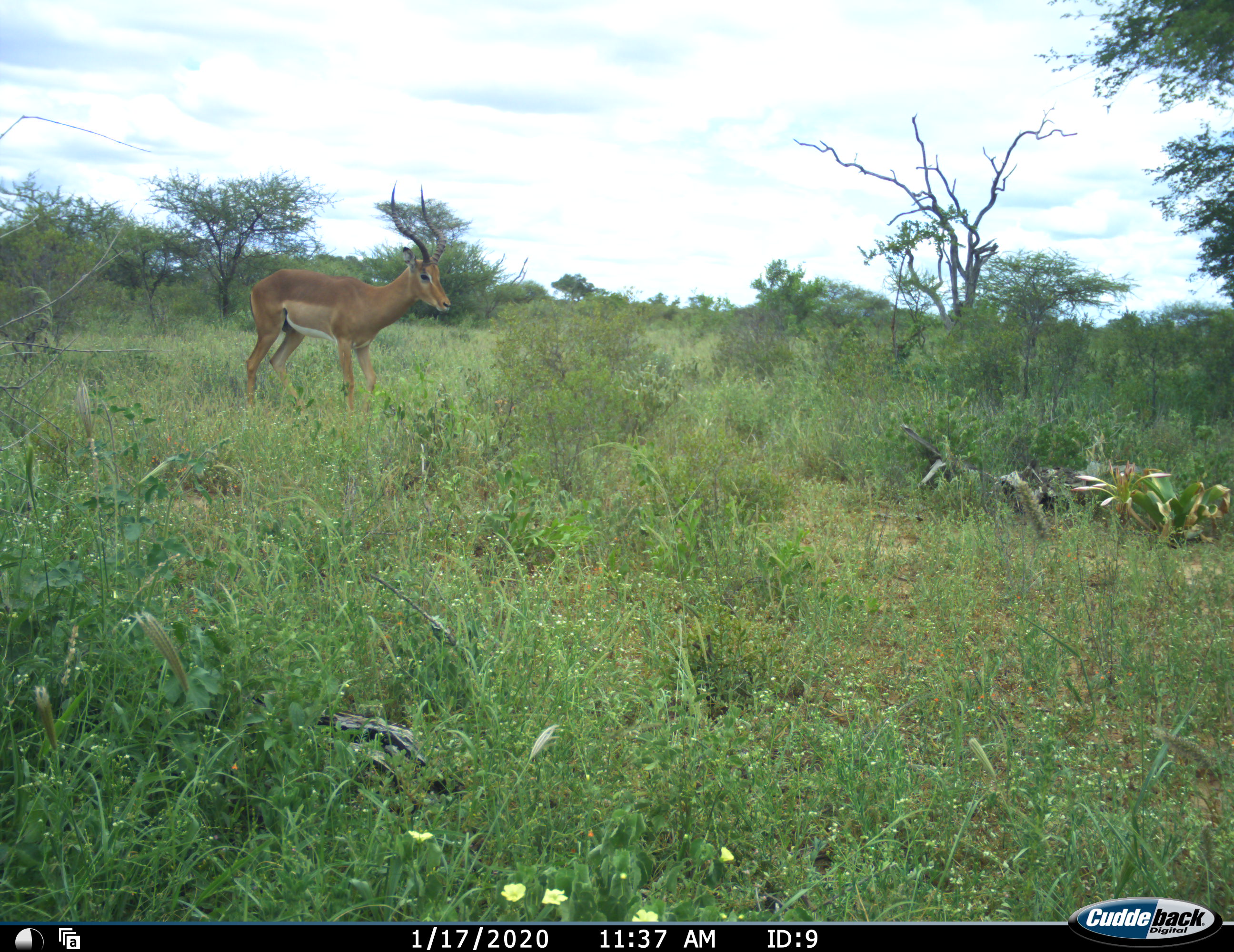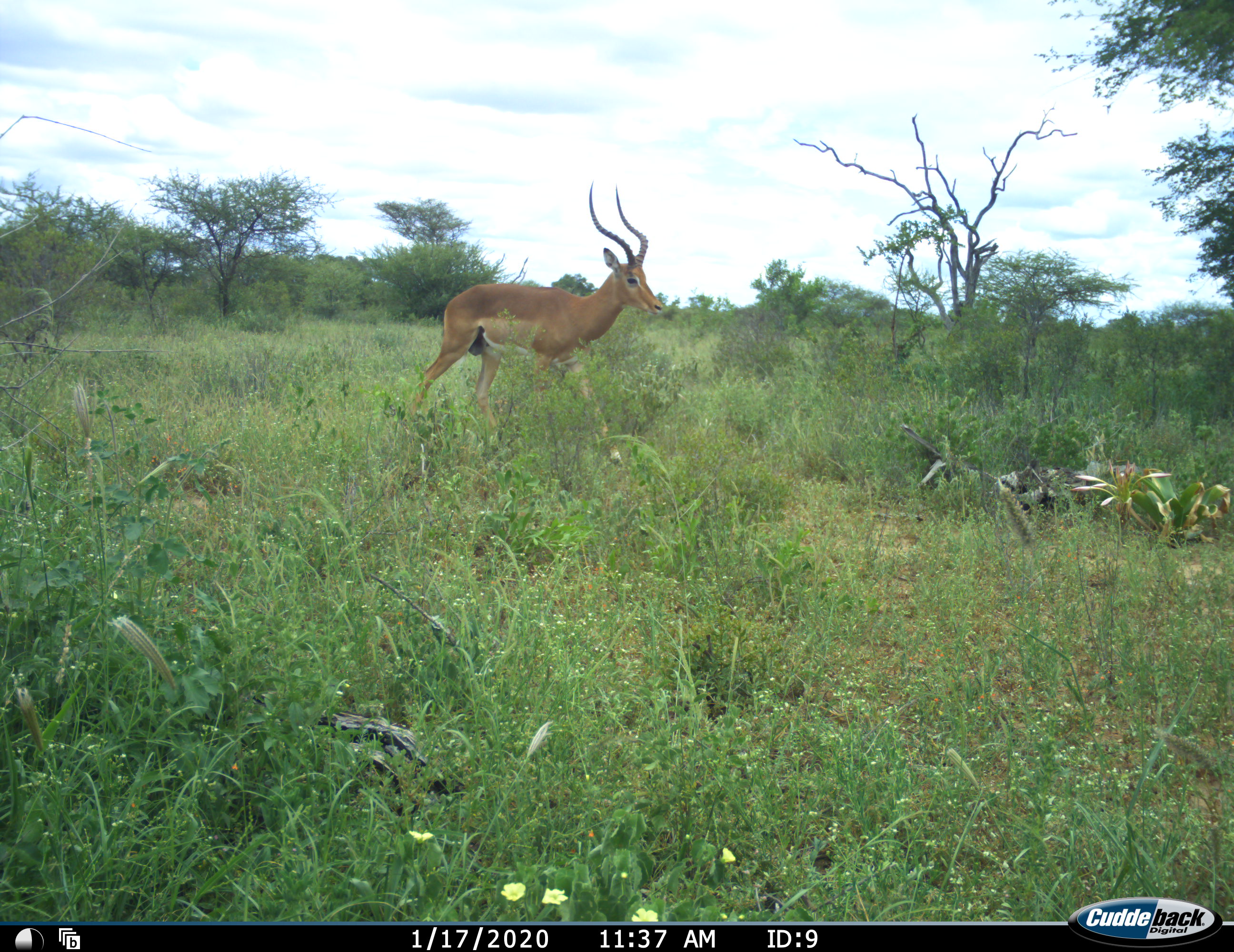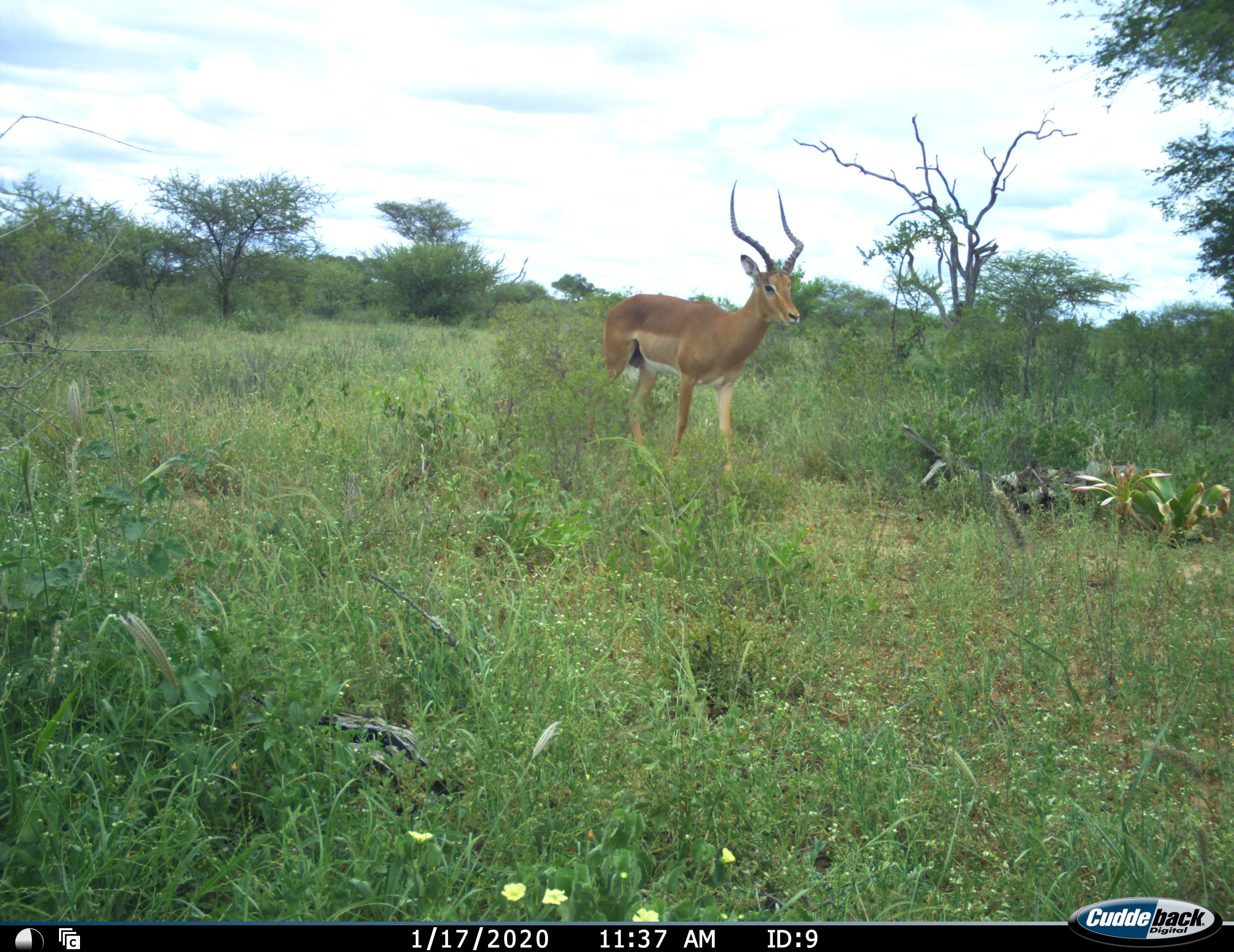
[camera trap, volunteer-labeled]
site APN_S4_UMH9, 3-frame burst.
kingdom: Animalia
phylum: Chordata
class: Mammalia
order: Artiodactyla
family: Bovidae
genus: Aepyceros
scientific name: Aepyceros melampus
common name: impala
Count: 1.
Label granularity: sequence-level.